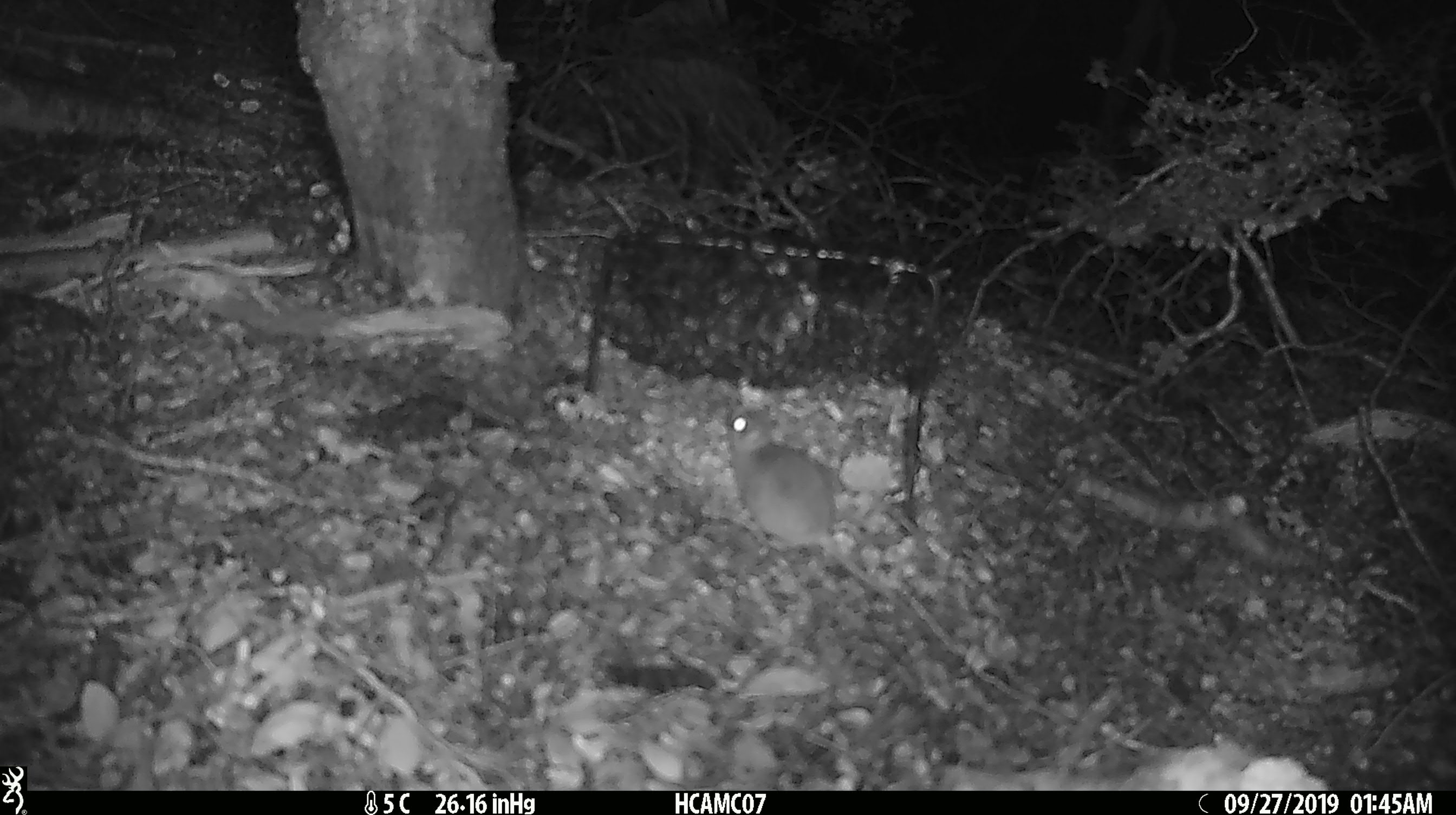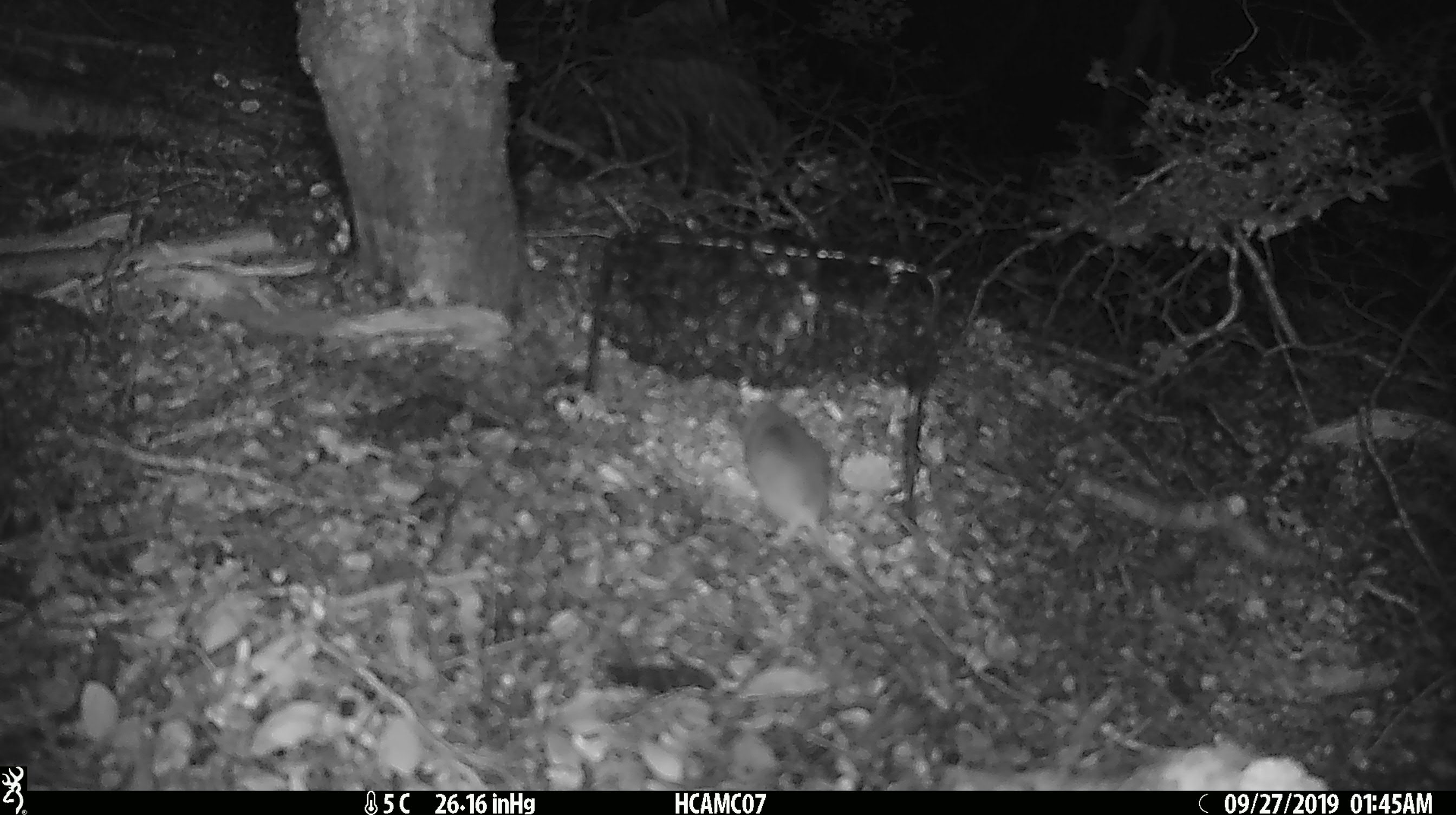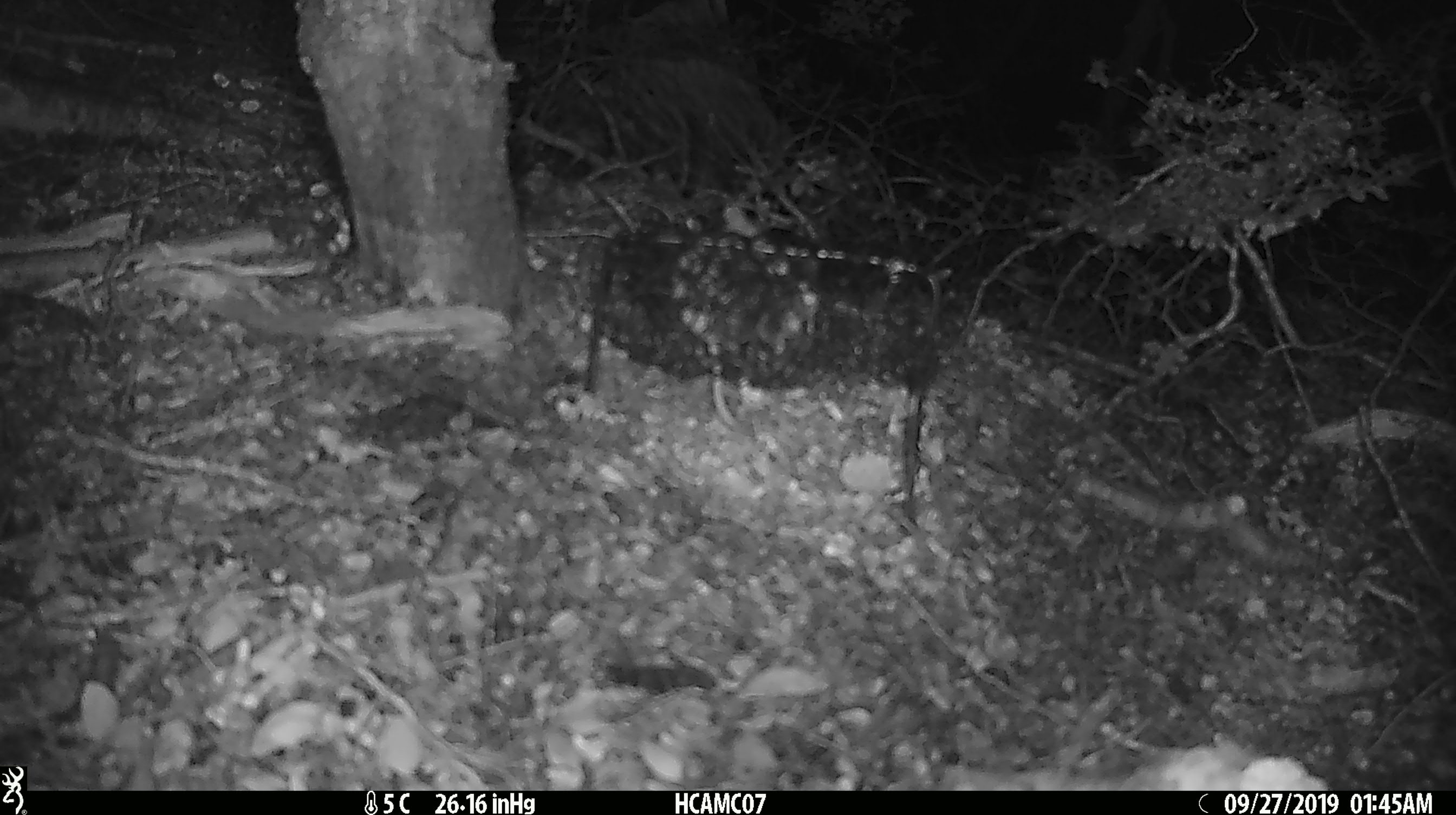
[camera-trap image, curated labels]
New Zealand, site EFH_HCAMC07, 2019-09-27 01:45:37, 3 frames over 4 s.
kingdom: Animalia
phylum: Chordata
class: Mammalia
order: Rodentia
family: Muridae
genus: Mus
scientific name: Mus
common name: mouse